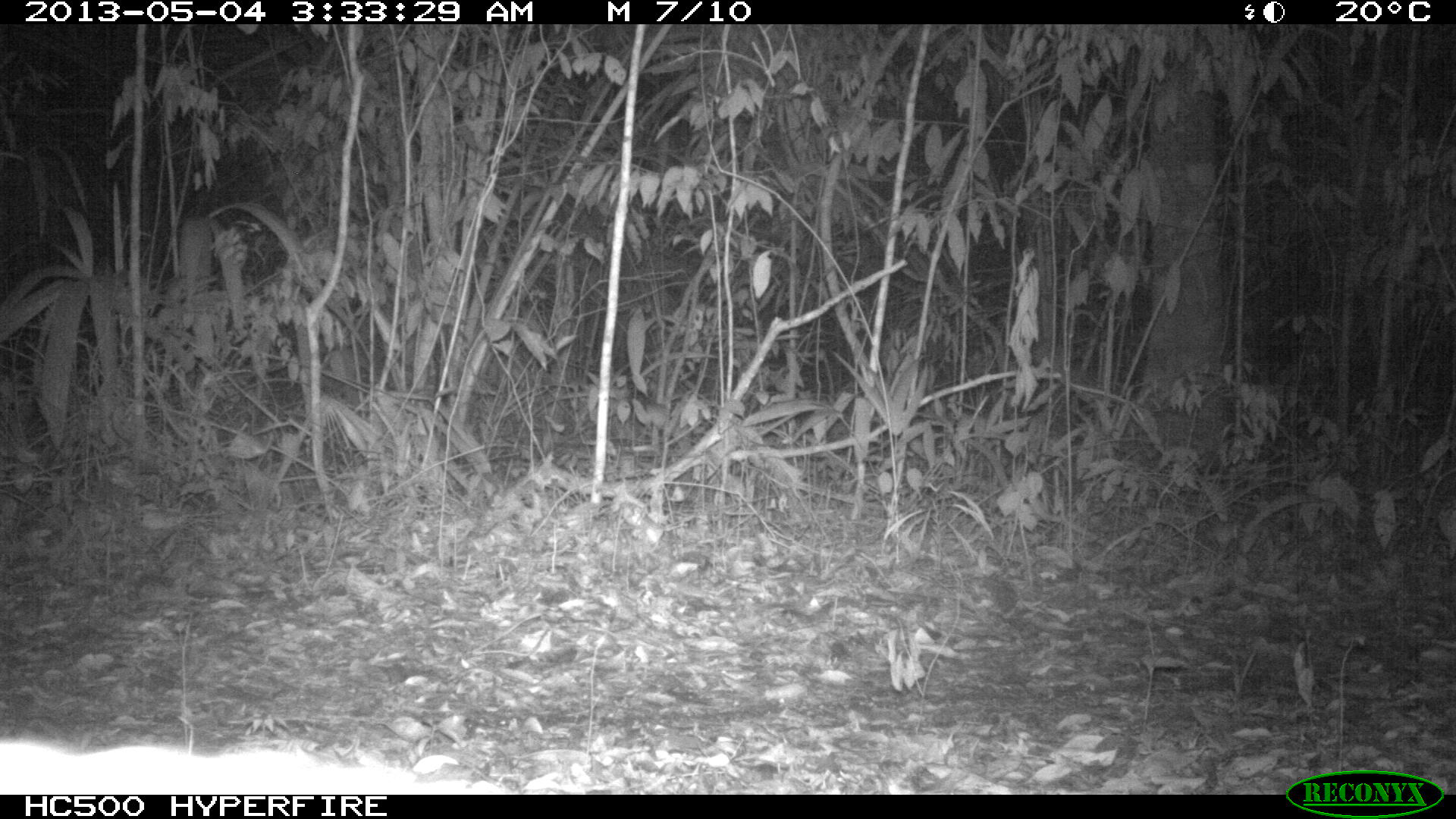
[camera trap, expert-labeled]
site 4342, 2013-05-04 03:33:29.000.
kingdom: Animalia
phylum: Chordata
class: Mammalia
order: Carnivora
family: Felidae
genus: Leopardus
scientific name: Leopardus pardalis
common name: ocelot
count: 1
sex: female